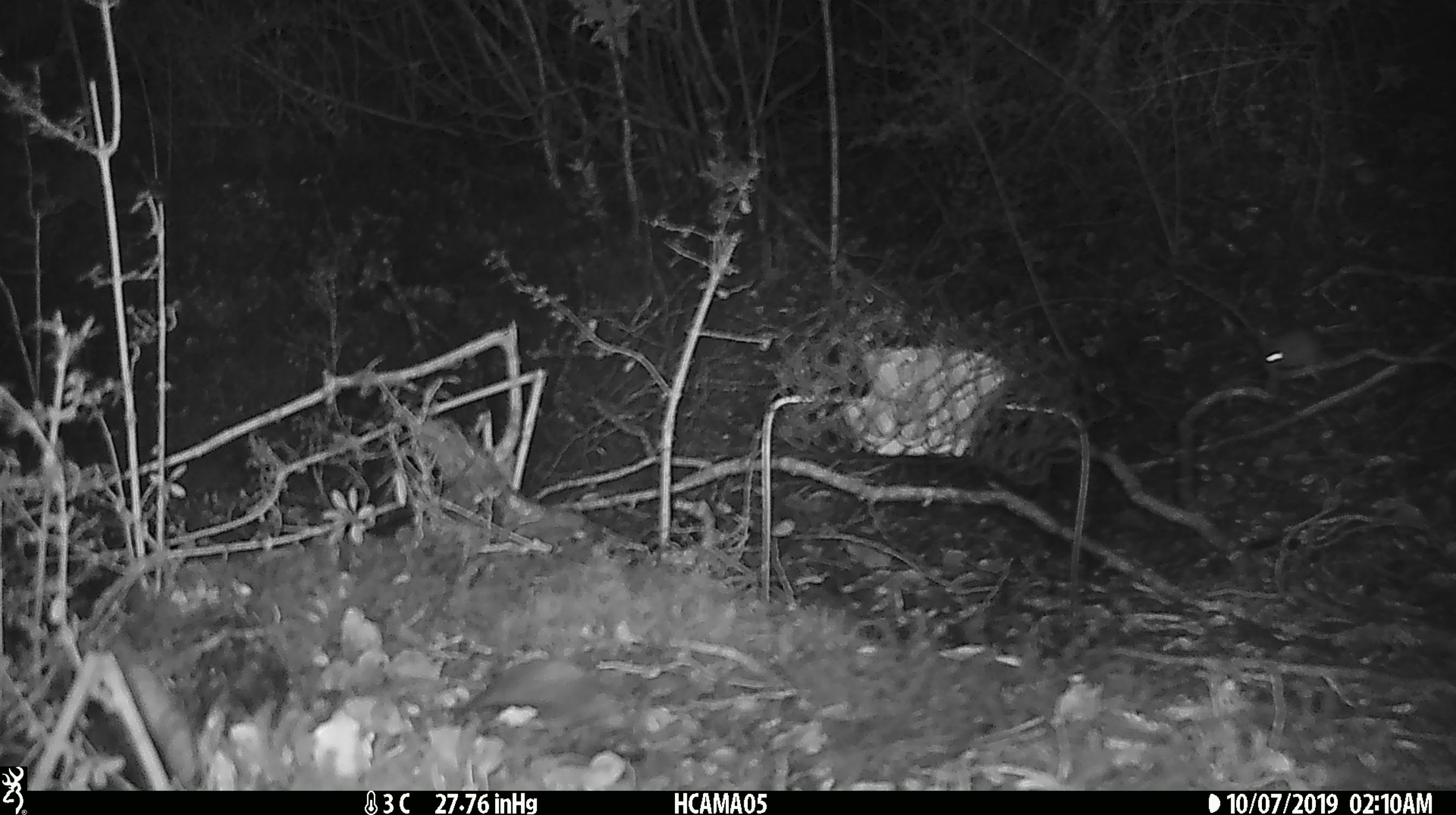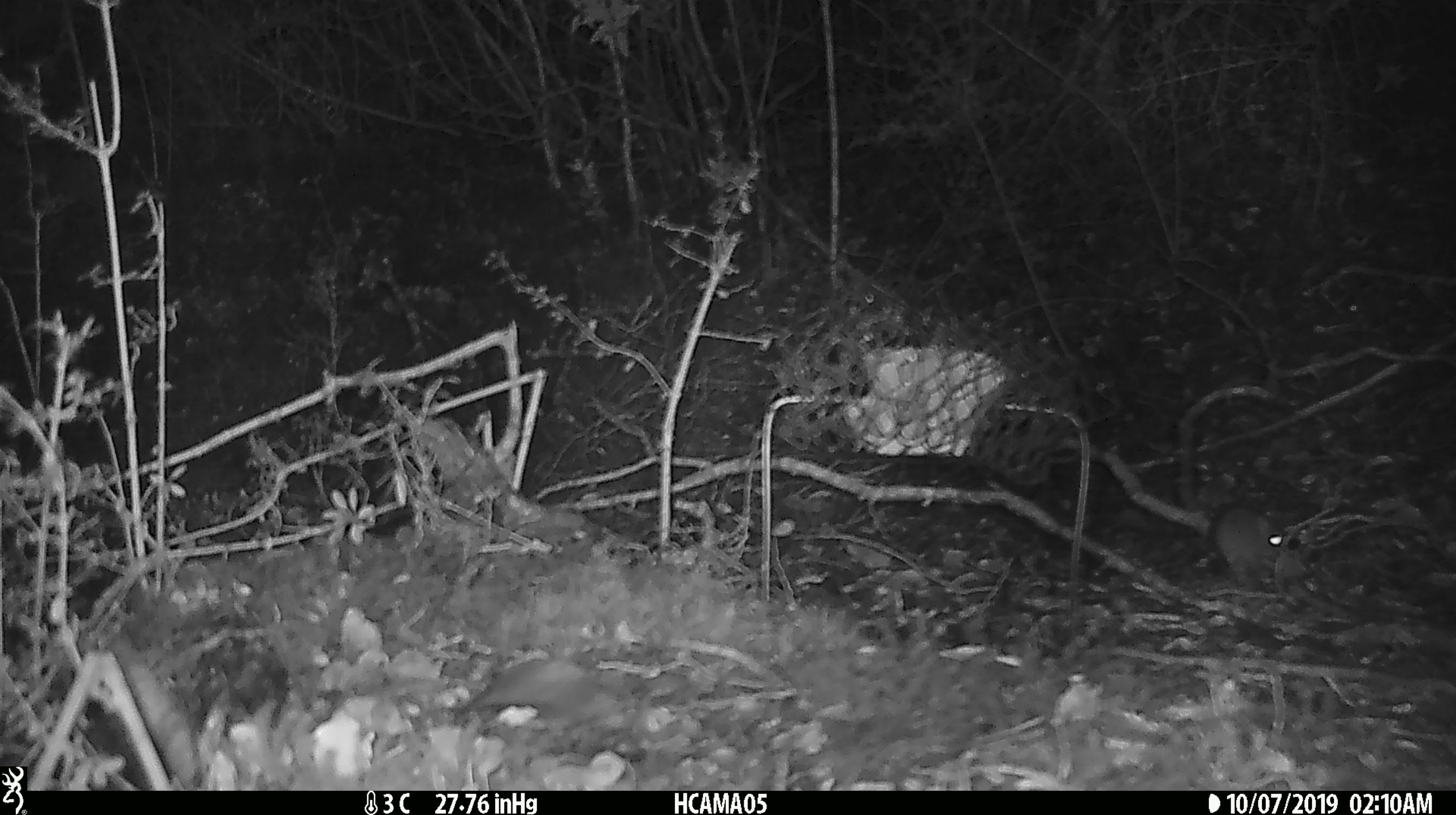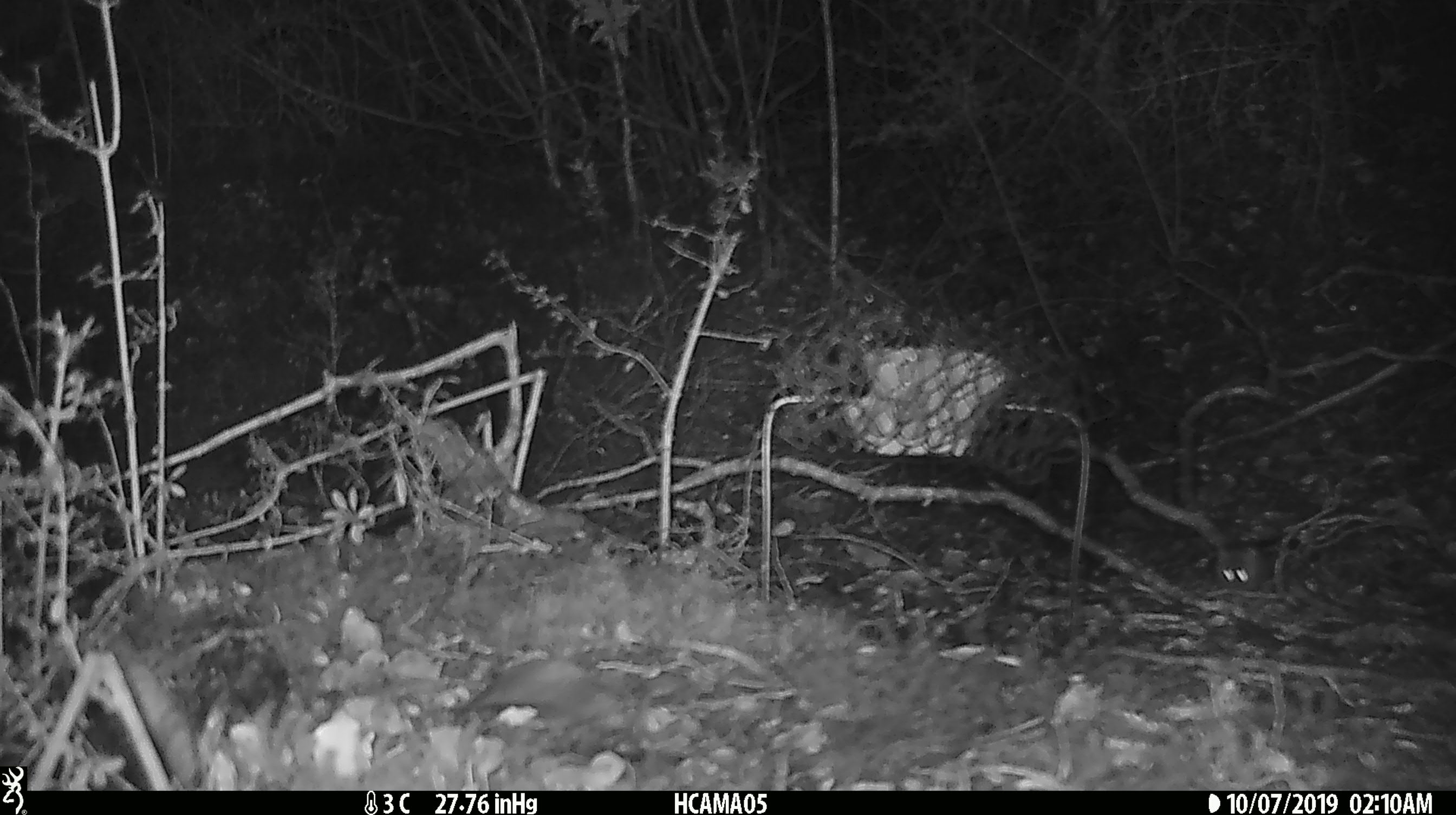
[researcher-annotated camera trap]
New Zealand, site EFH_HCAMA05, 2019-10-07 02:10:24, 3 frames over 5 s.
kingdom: Animalia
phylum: Chordata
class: Mammalia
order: Rodentia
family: Muridae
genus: Mus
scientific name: Mus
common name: mouse